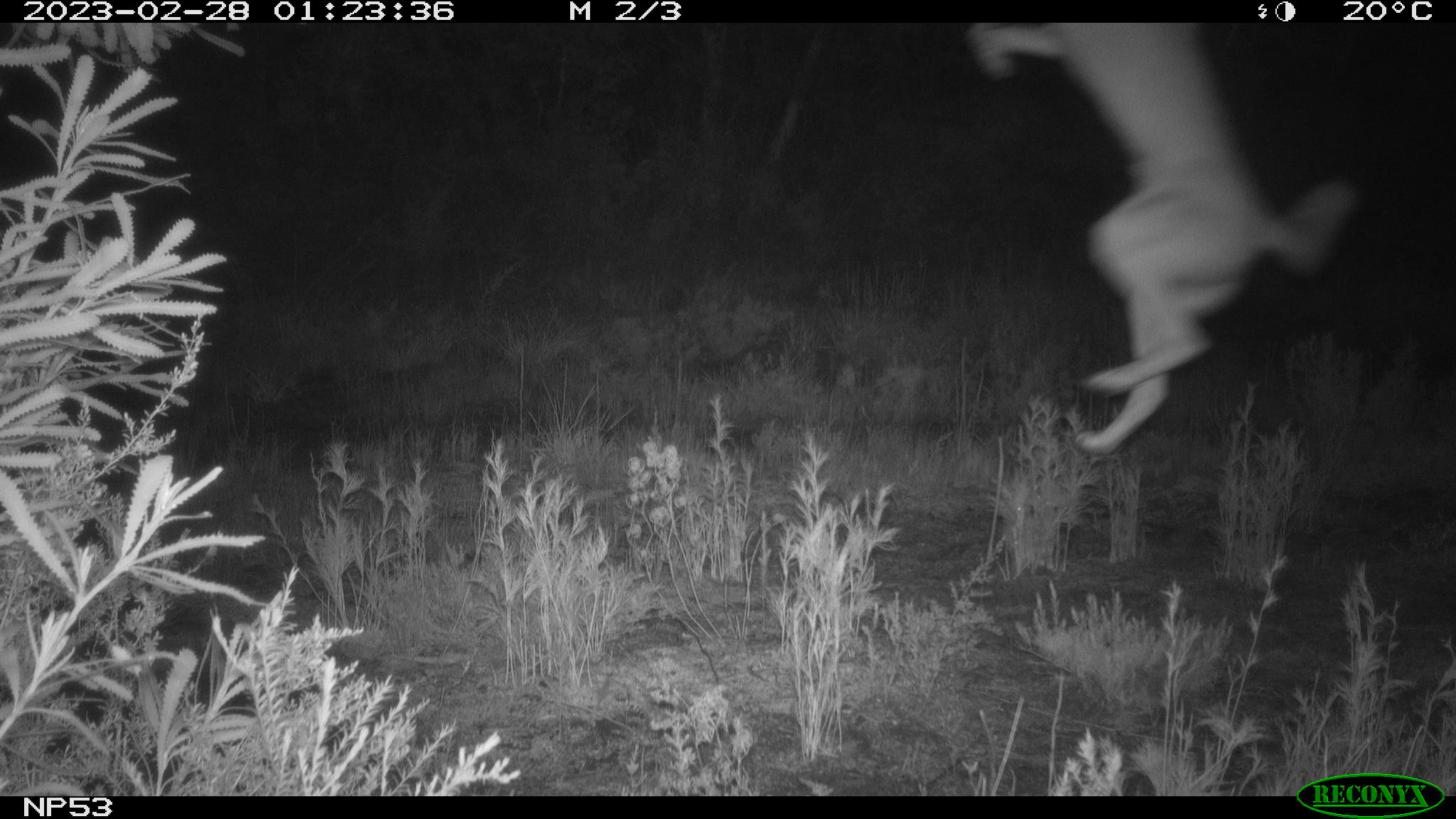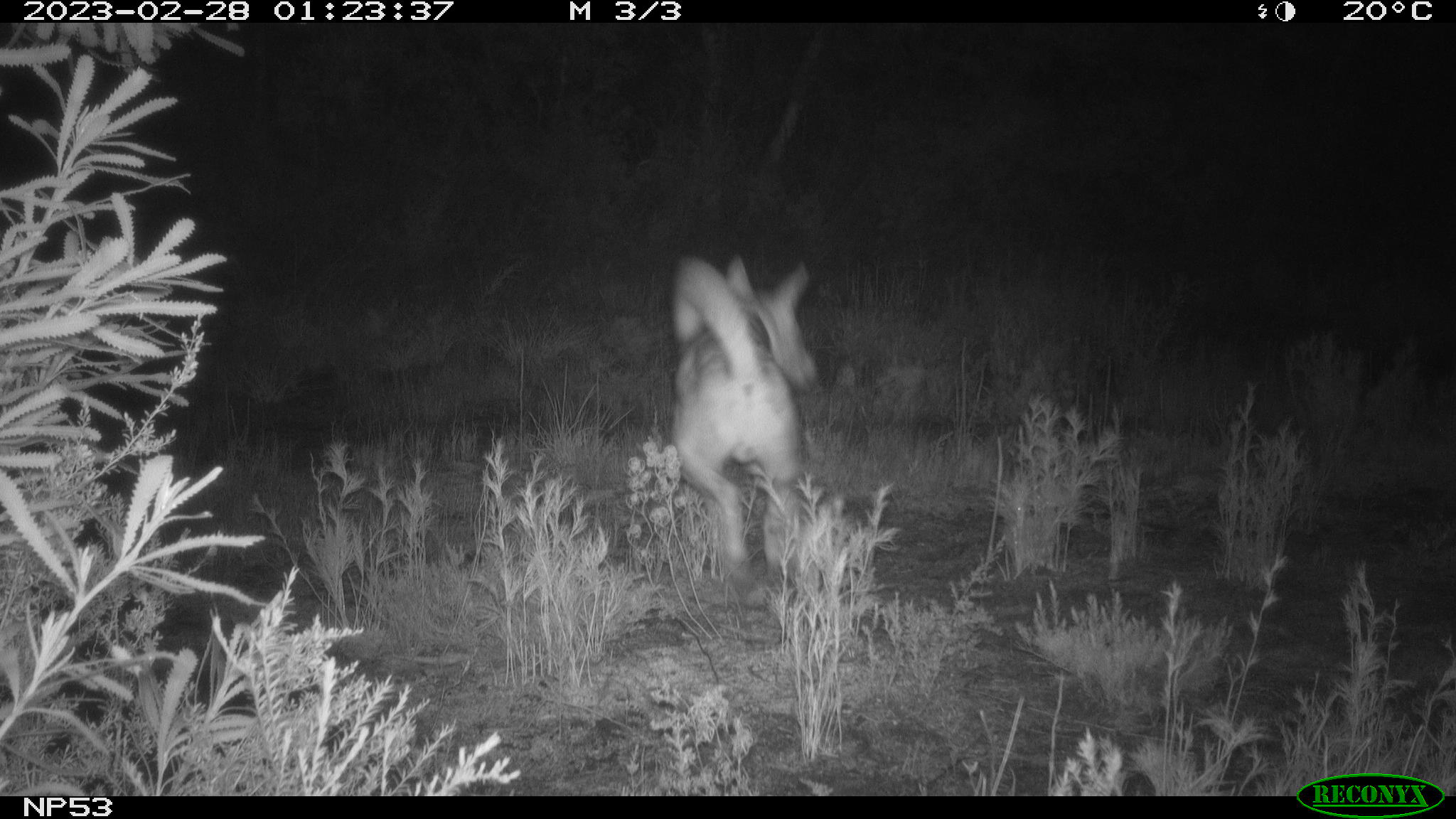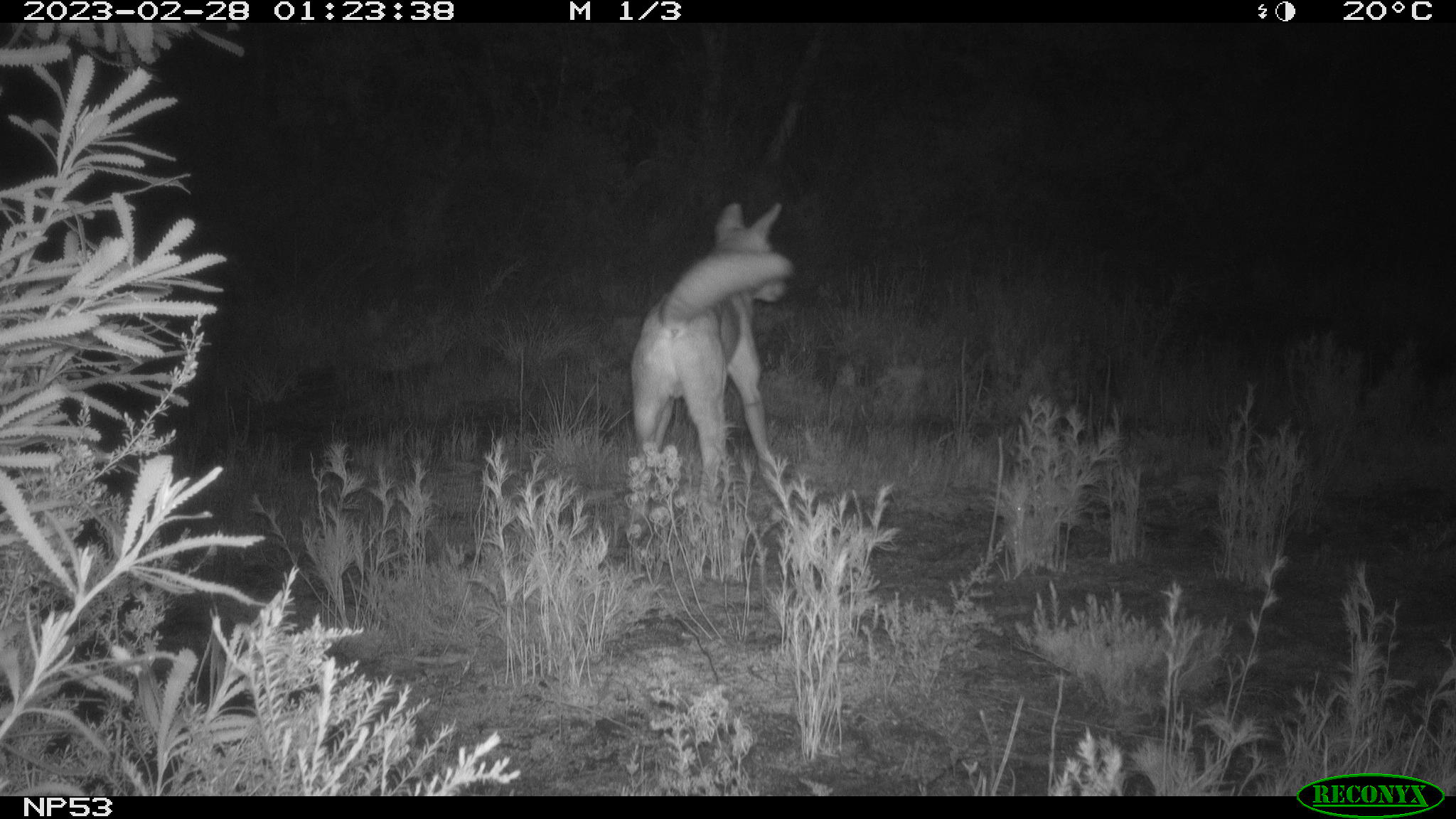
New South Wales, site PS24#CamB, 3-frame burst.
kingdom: Animalia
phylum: Chordata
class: Mammalia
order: Carnivora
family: Canidae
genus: Canis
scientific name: Canis familiaris dingo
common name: dingo